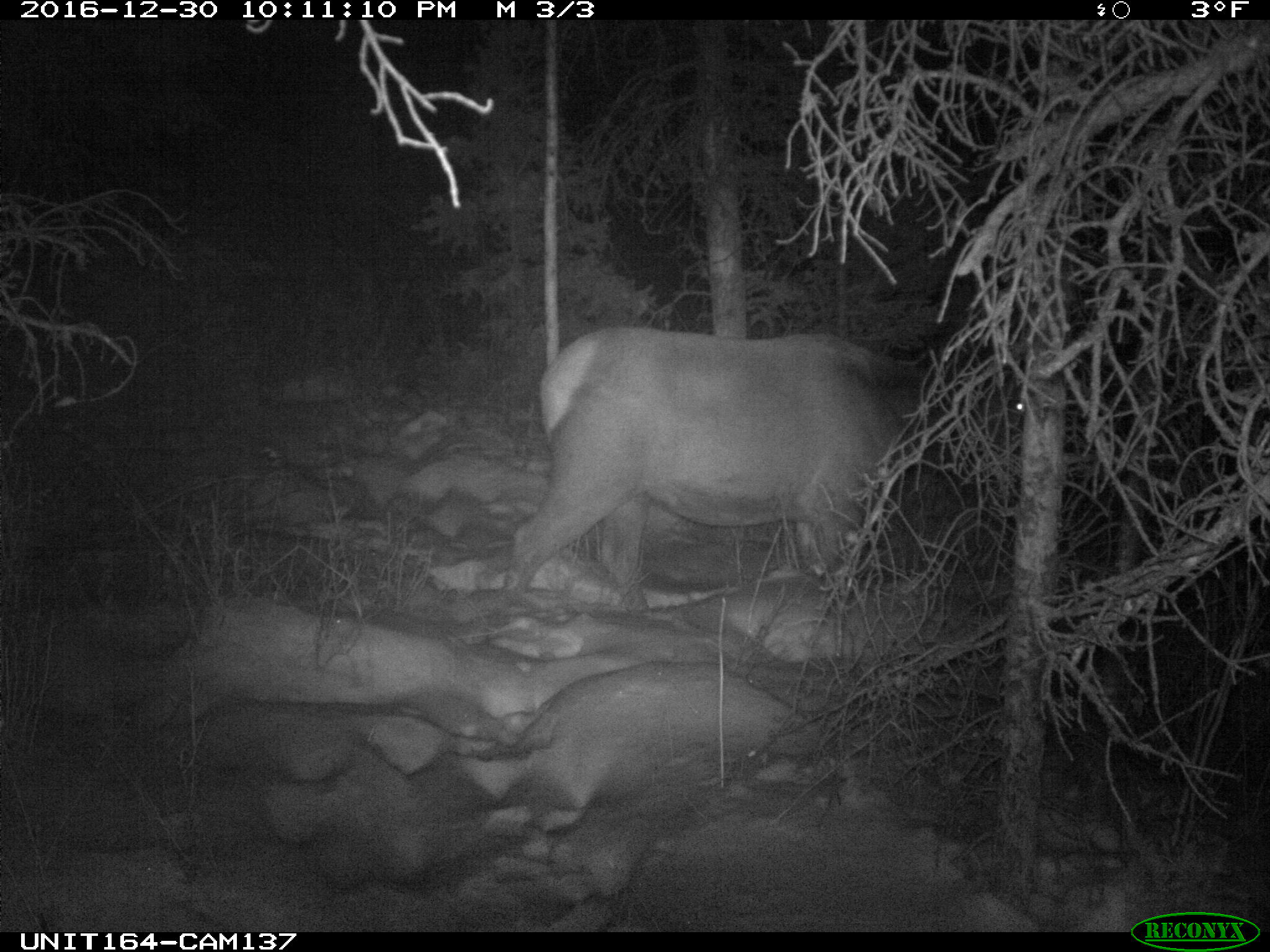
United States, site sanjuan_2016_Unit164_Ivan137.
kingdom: Animalia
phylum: Chordata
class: Mammalia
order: Artiodactyla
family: Cervidae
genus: Cervus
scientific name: Cervus elaphus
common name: red deer